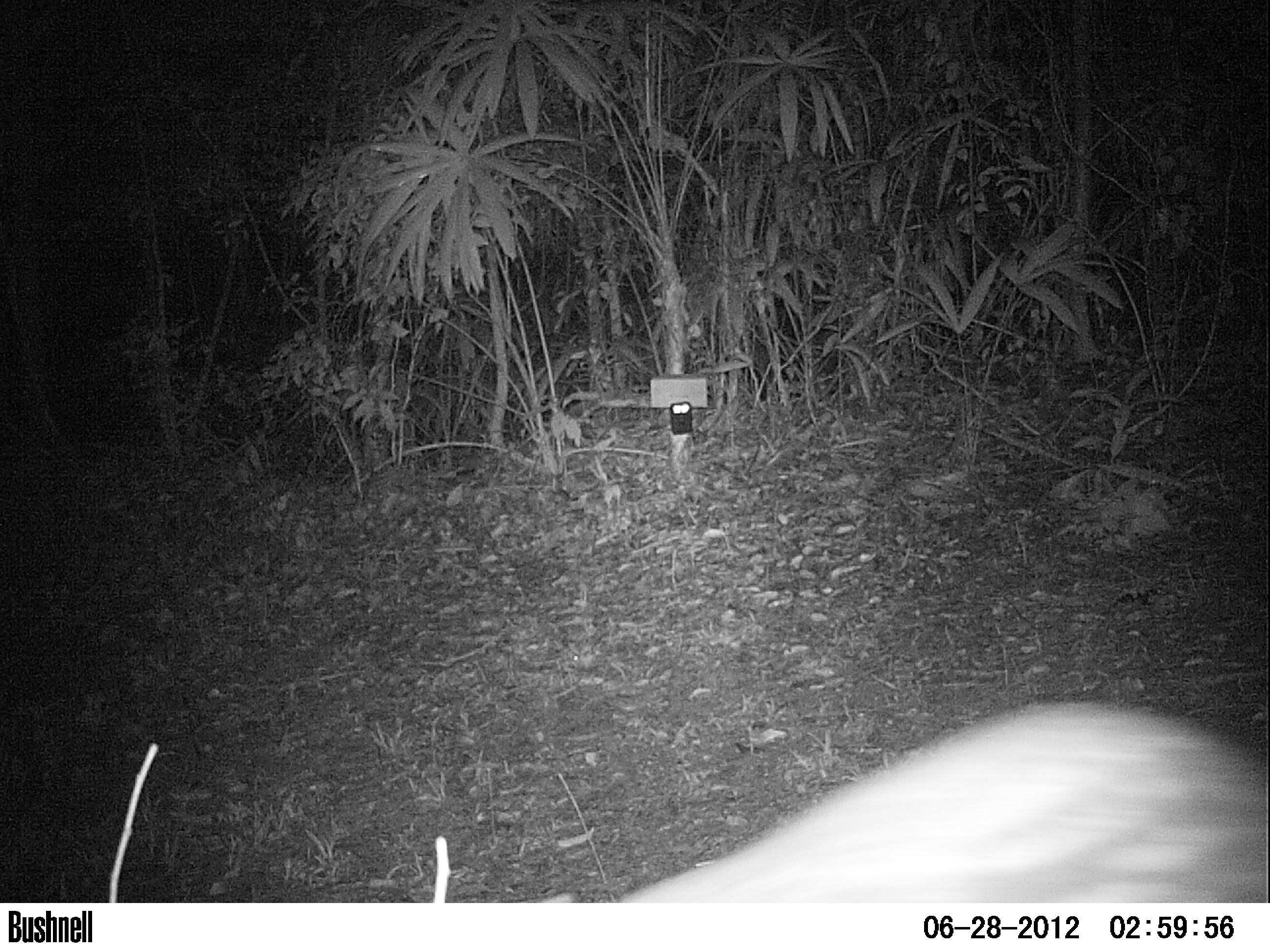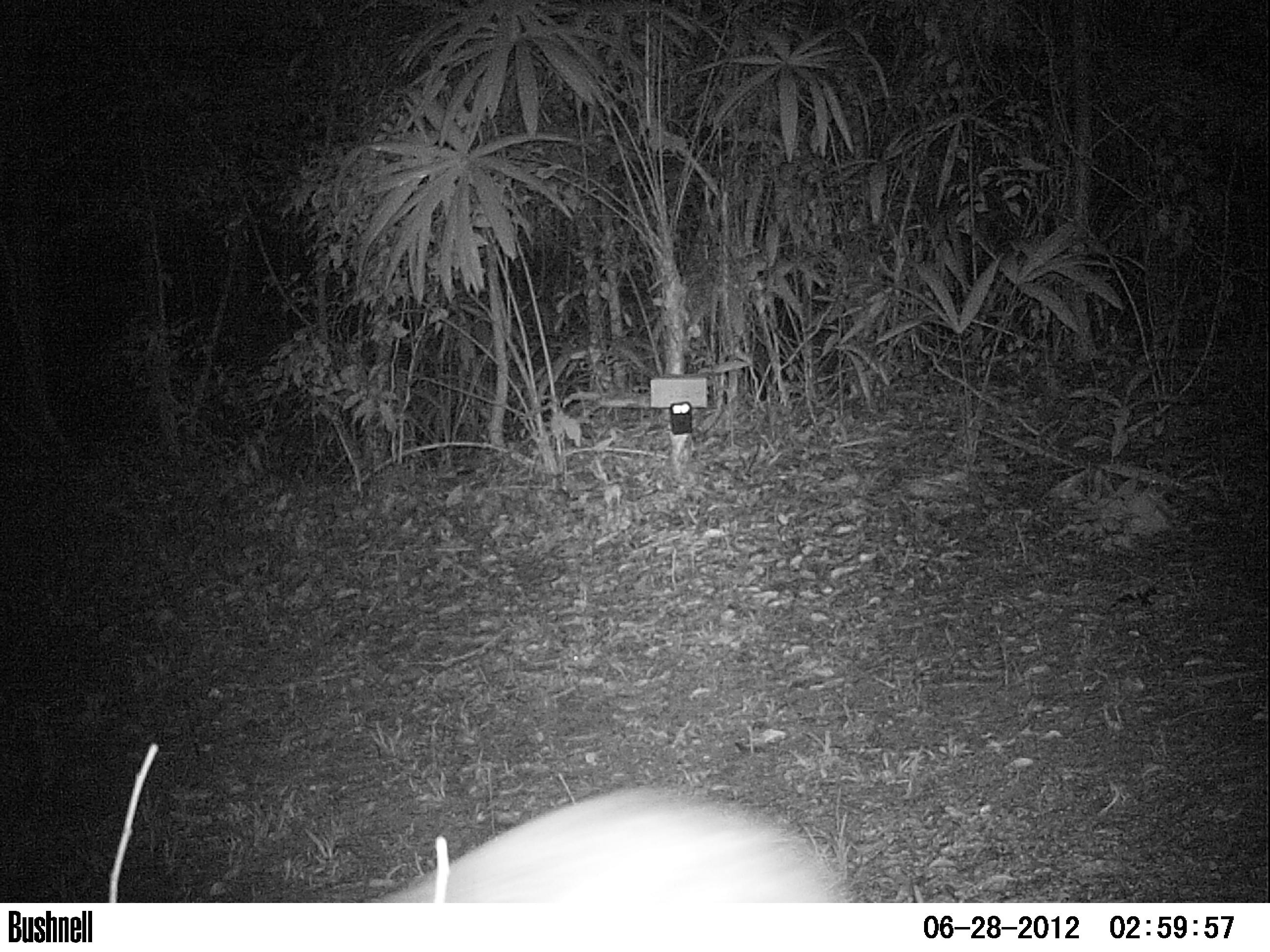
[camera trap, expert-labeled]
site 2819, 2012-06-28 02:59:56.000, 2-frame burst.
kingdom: Animalia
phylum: Chordata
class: Mammalia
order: Rodentia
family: Dasyproctidae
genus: Dasyprocta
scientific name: Dasyprocta punctata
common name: central american agouti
Dasyprocta punctata (central american agouti), count 1, age adult.